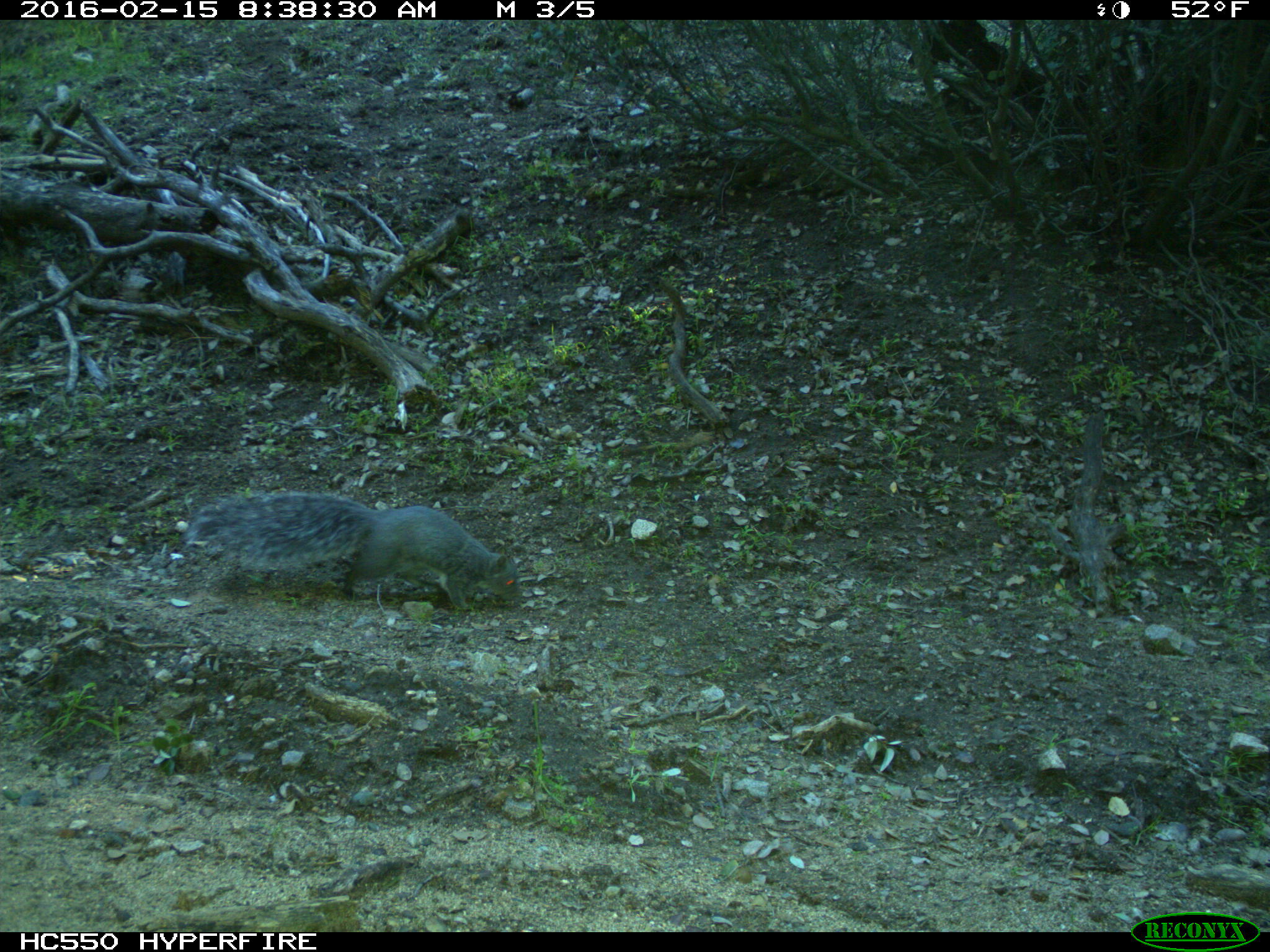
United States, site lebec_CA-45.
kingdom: Animalia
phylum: Chordata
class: Mammalia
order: Rodentia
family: Sciuridae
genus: Sciurus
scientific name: Sciurus carolinensis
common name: eastern gray squirrel